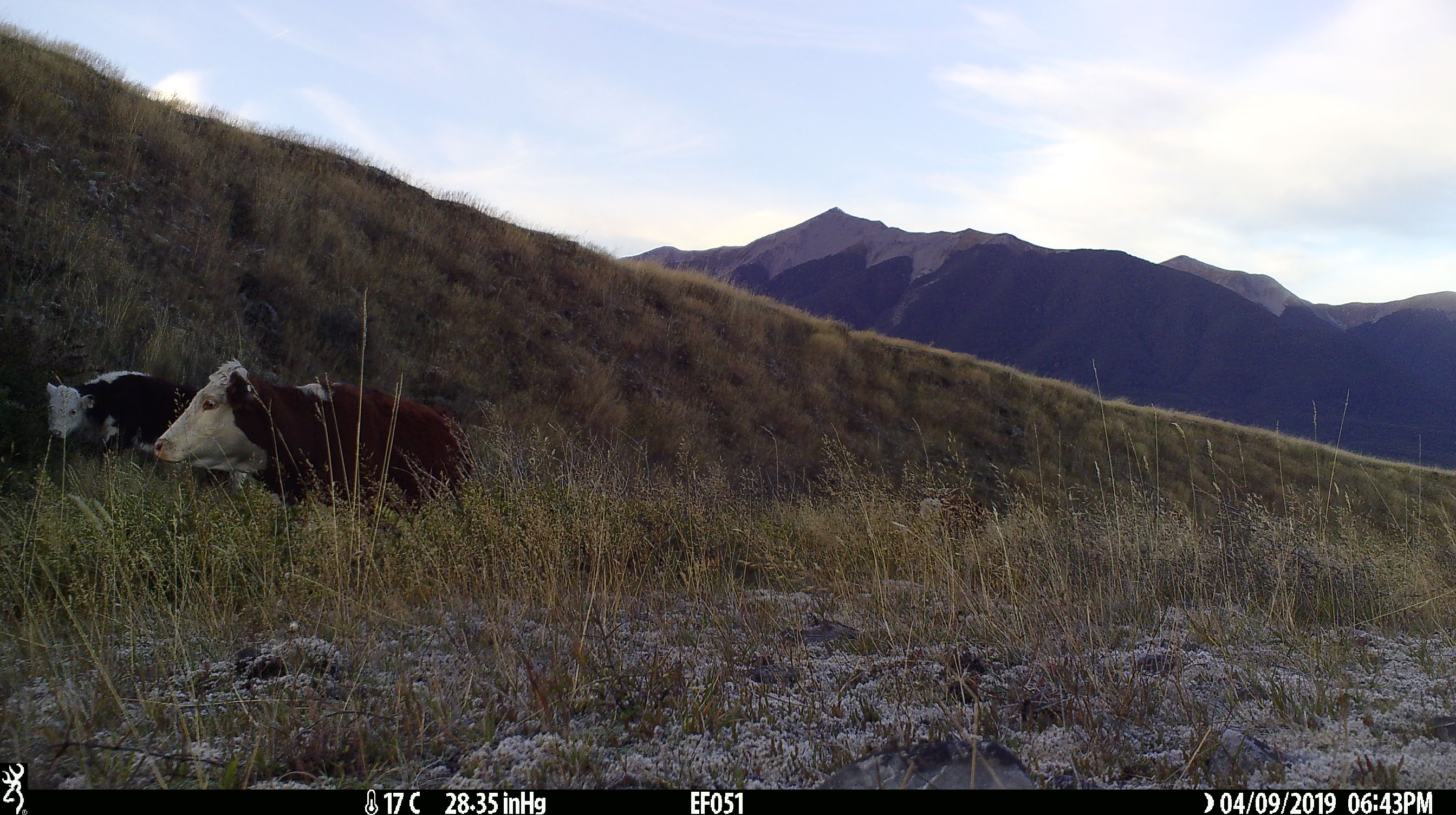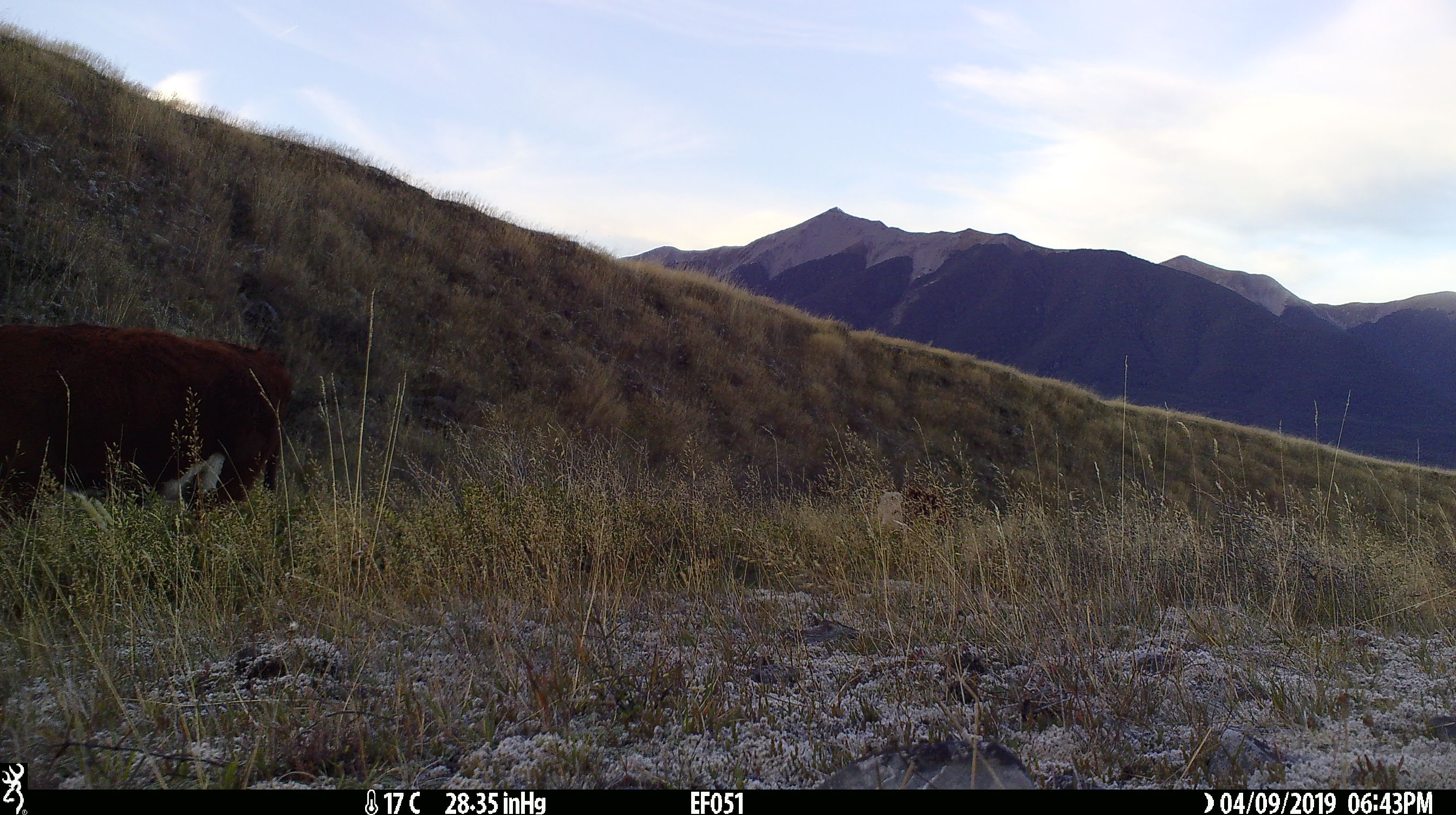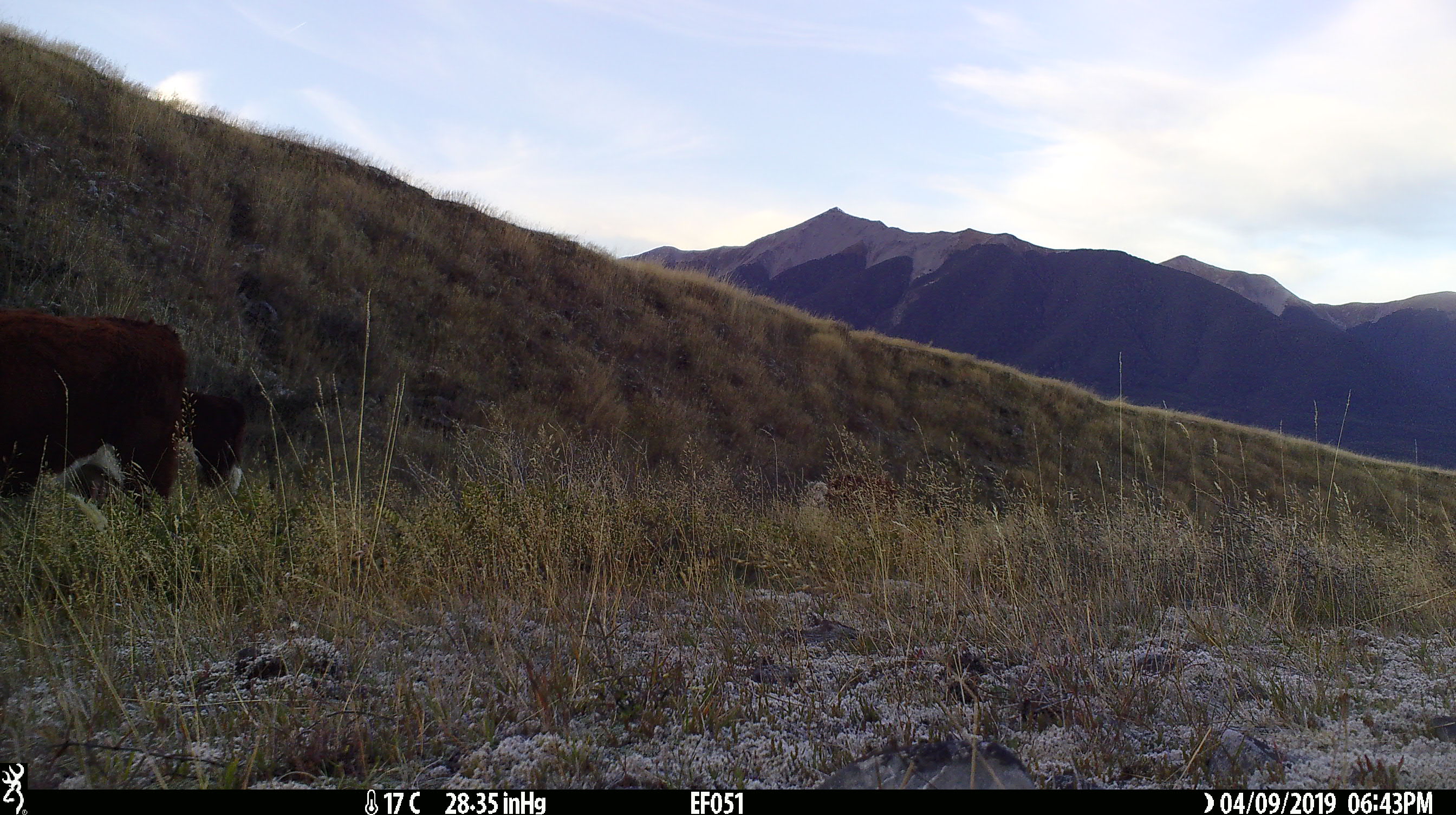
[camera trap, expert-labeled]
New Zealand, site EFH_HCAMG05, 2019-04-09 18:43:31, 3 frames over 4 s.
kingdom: Animalia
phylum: Chordata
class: Mammalia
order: Artiodactyla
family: Bovidae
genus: Bos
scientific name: Bos taurus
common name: domestic cow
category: cow